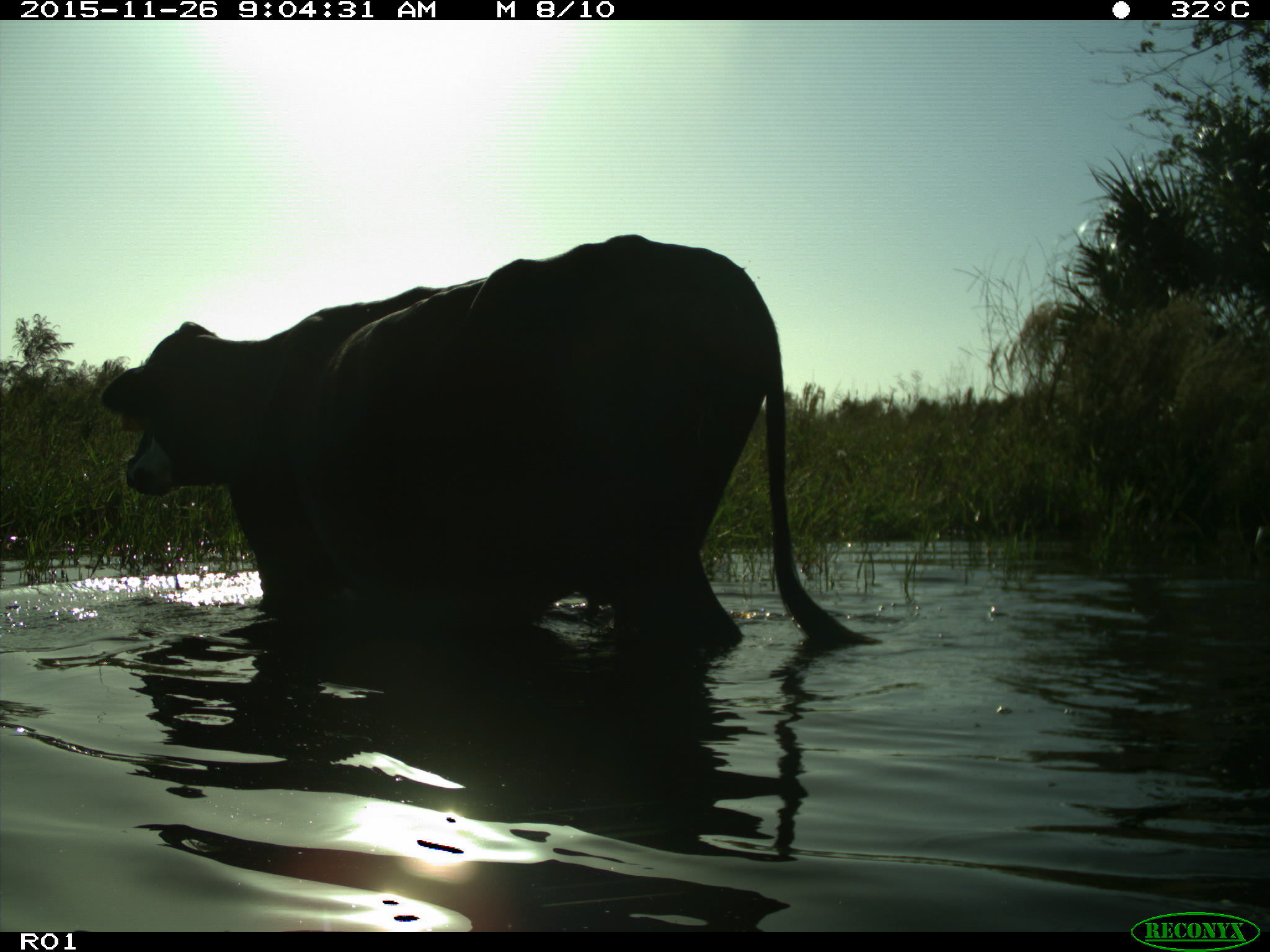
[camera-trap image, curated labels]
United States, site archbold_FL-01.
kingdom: Animalia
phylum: Chordata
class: Mammalia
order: Artiodactyla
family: Bovidae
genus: Bos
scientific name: Bos taurus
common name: domestic cow